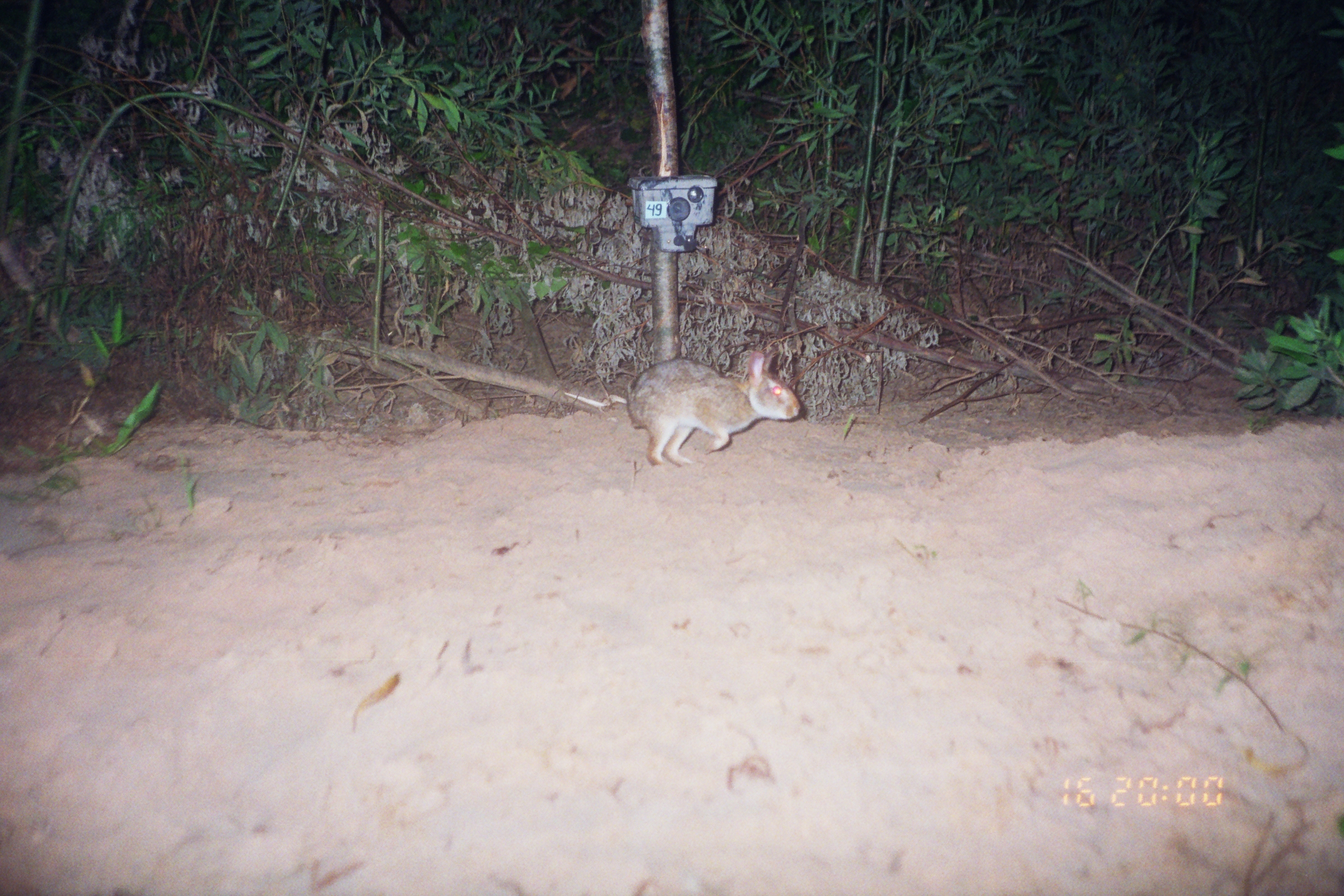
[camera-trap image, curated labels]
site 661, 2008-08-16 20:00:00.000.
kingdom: Animalia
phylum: Chordata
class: Mammalia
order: Lagomorpha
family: Leporidae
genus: Sylvilagus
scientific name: Sylvilagus brasiliensis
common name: tapeti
Sylvilagus brasiliensis (tapeti).